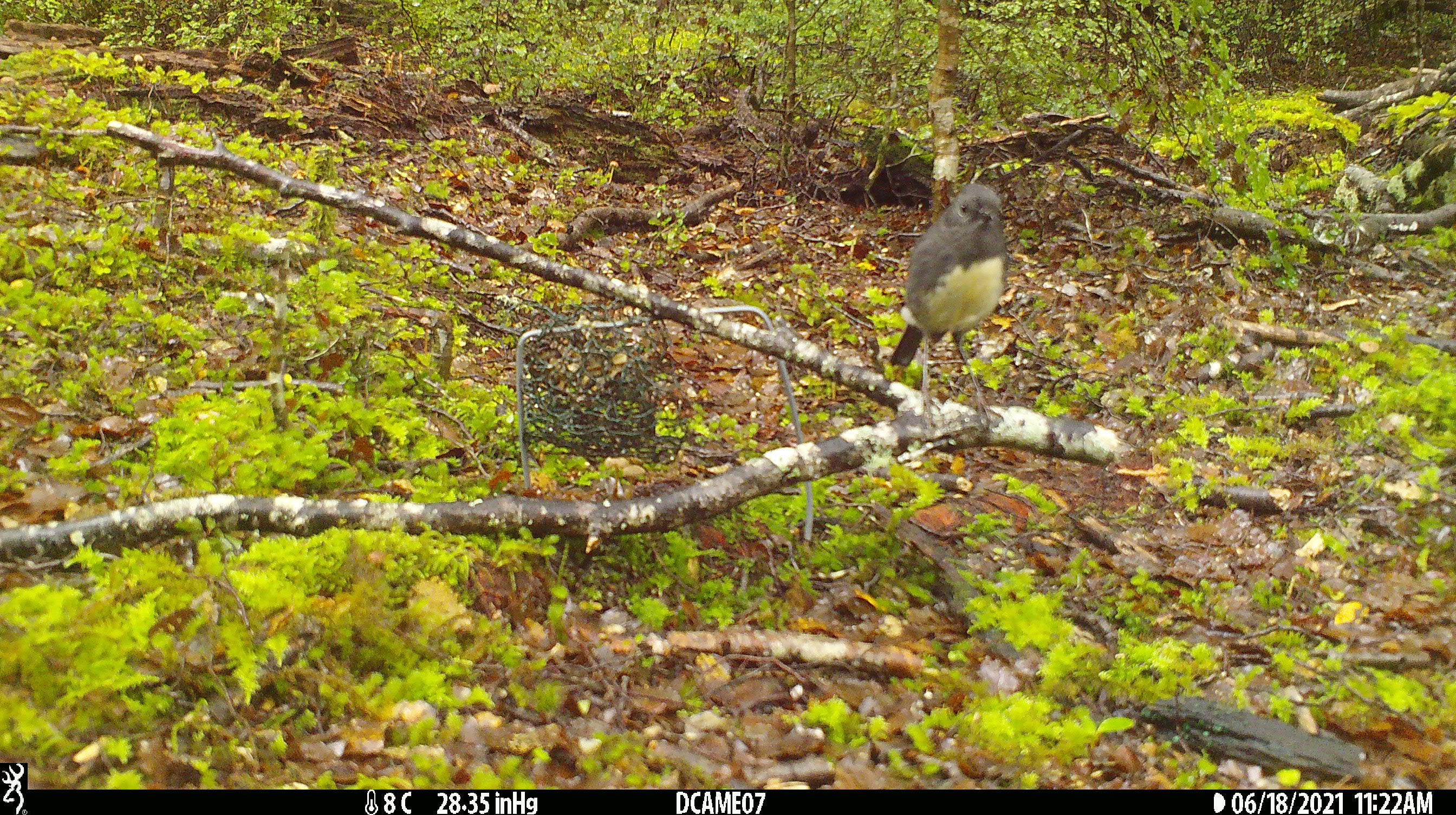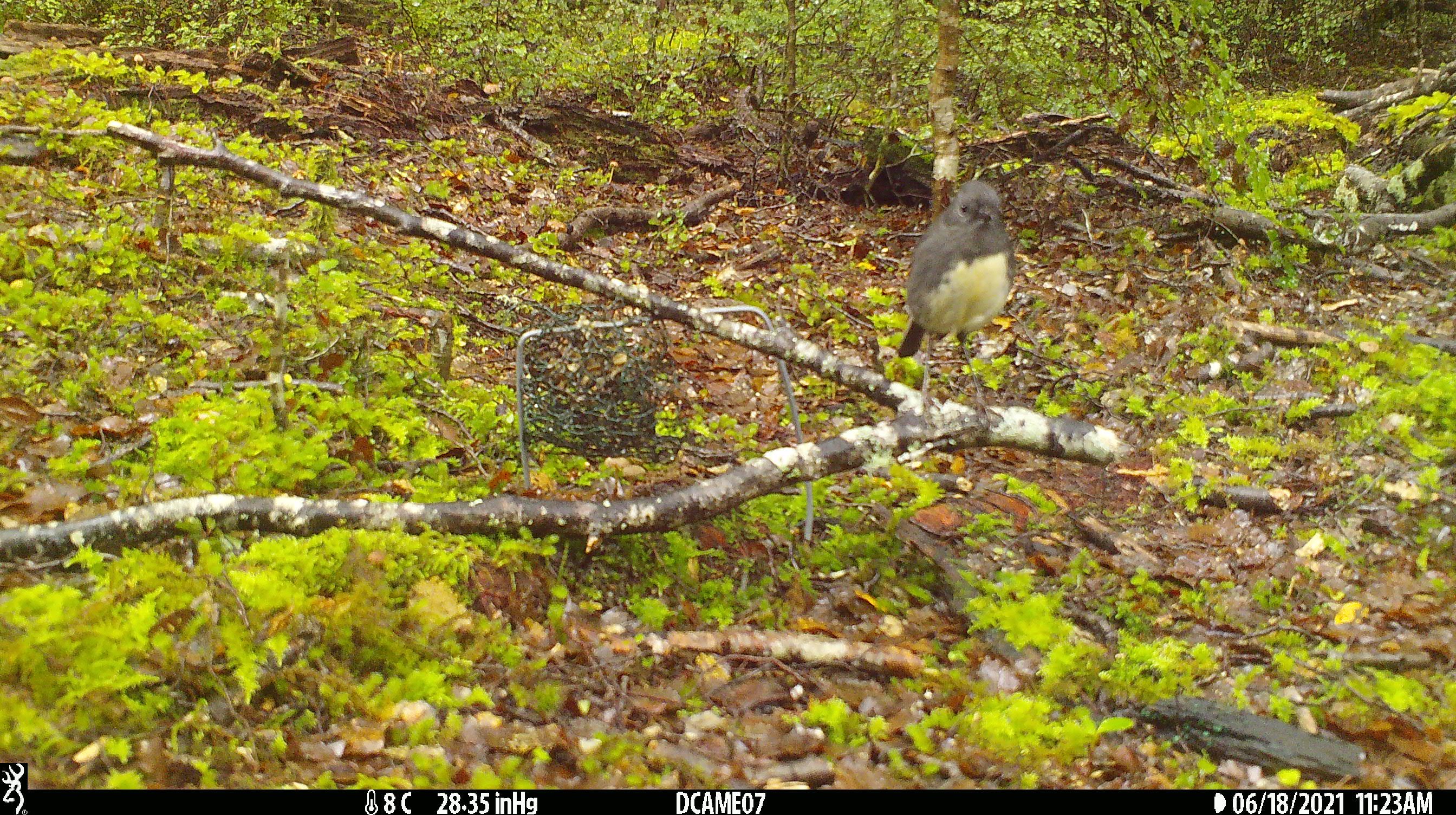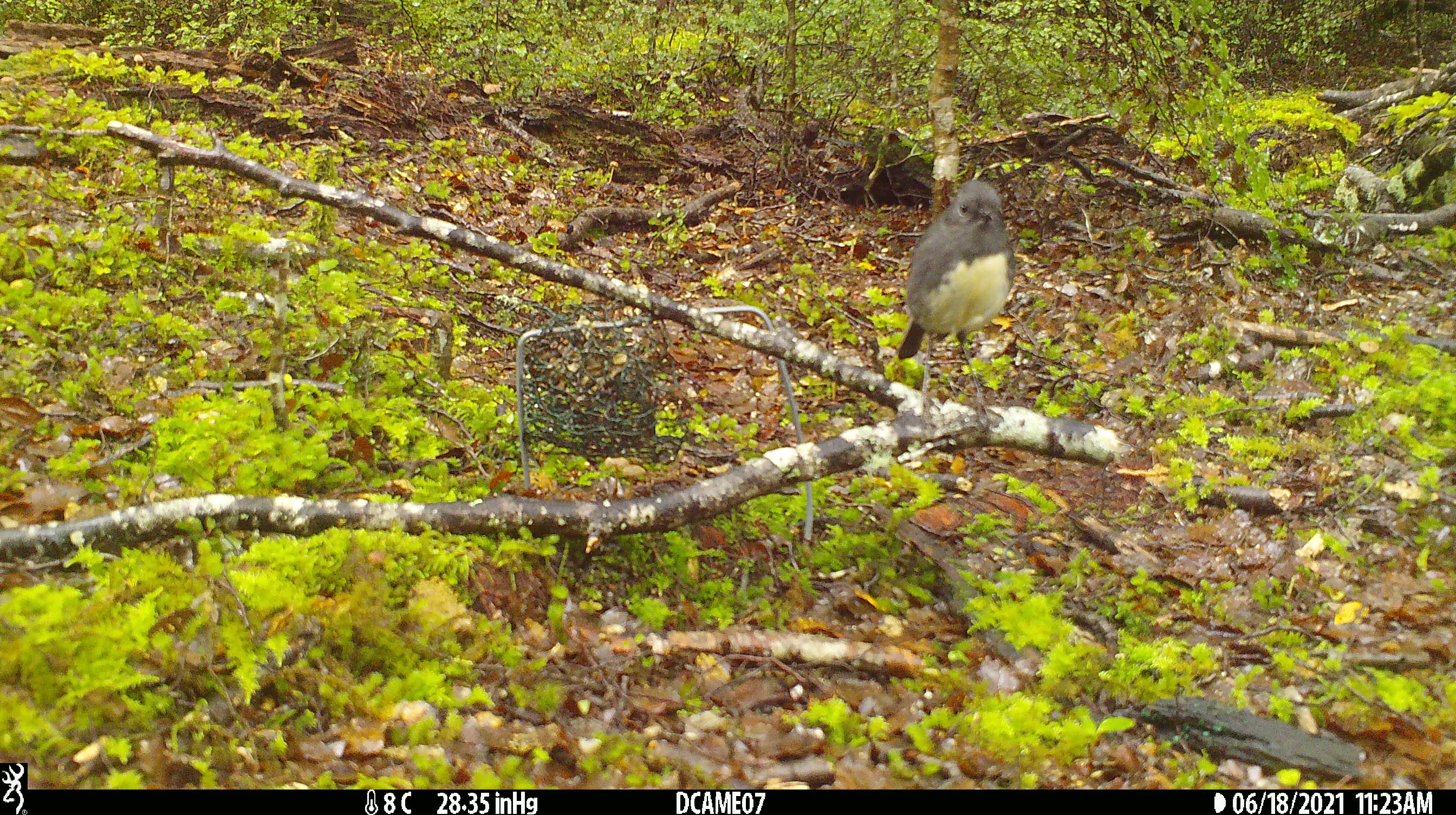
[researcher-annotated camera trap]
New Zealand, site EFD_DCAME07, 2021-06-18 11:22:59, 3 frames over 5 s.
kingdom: Animalia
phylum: Chordata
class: Aves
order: Passeriformes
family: Petroicidae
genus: Petroica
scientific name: Petroica australis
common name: new zealand robin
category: robin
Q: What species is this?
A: Robin (new zealand robin) (Petroica australis).